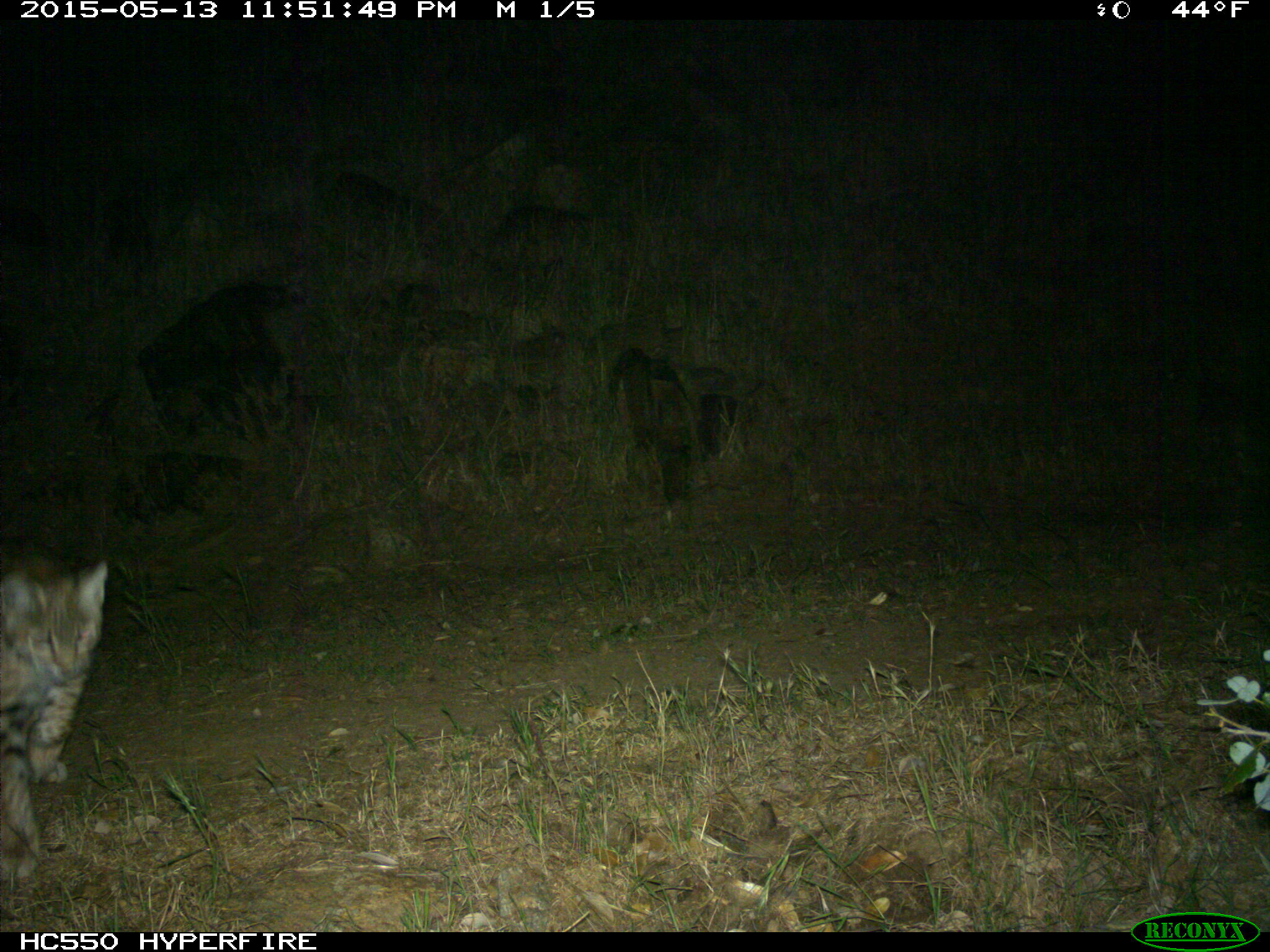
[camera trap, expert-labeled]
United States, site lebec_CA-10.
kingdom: Animalia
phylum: Chordata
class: Mammalia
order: Carnivora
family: Felidae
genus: Lynx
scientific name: Lynx rufus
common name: bobcat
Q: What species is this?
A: Lynx rufus (bobcat).